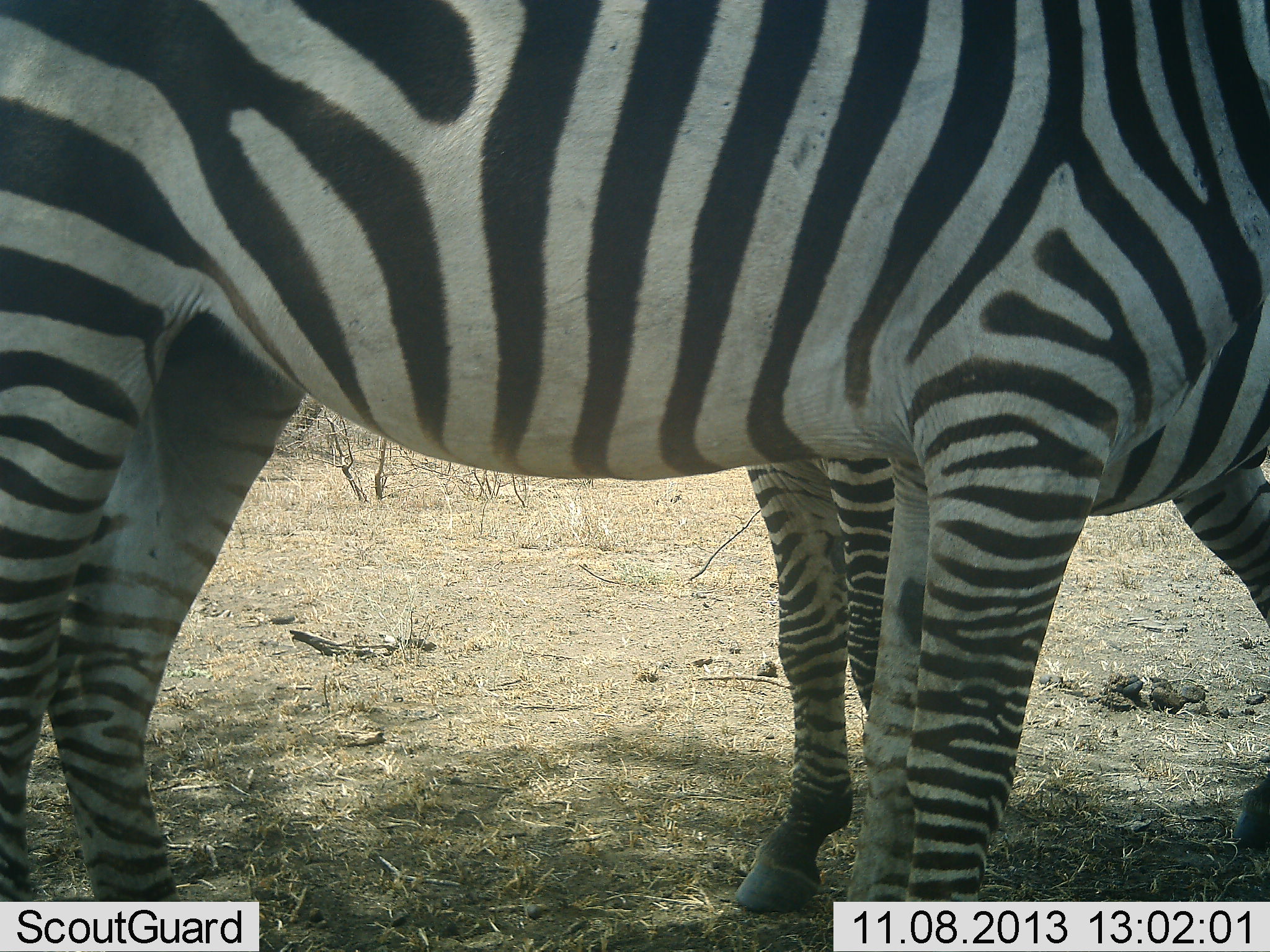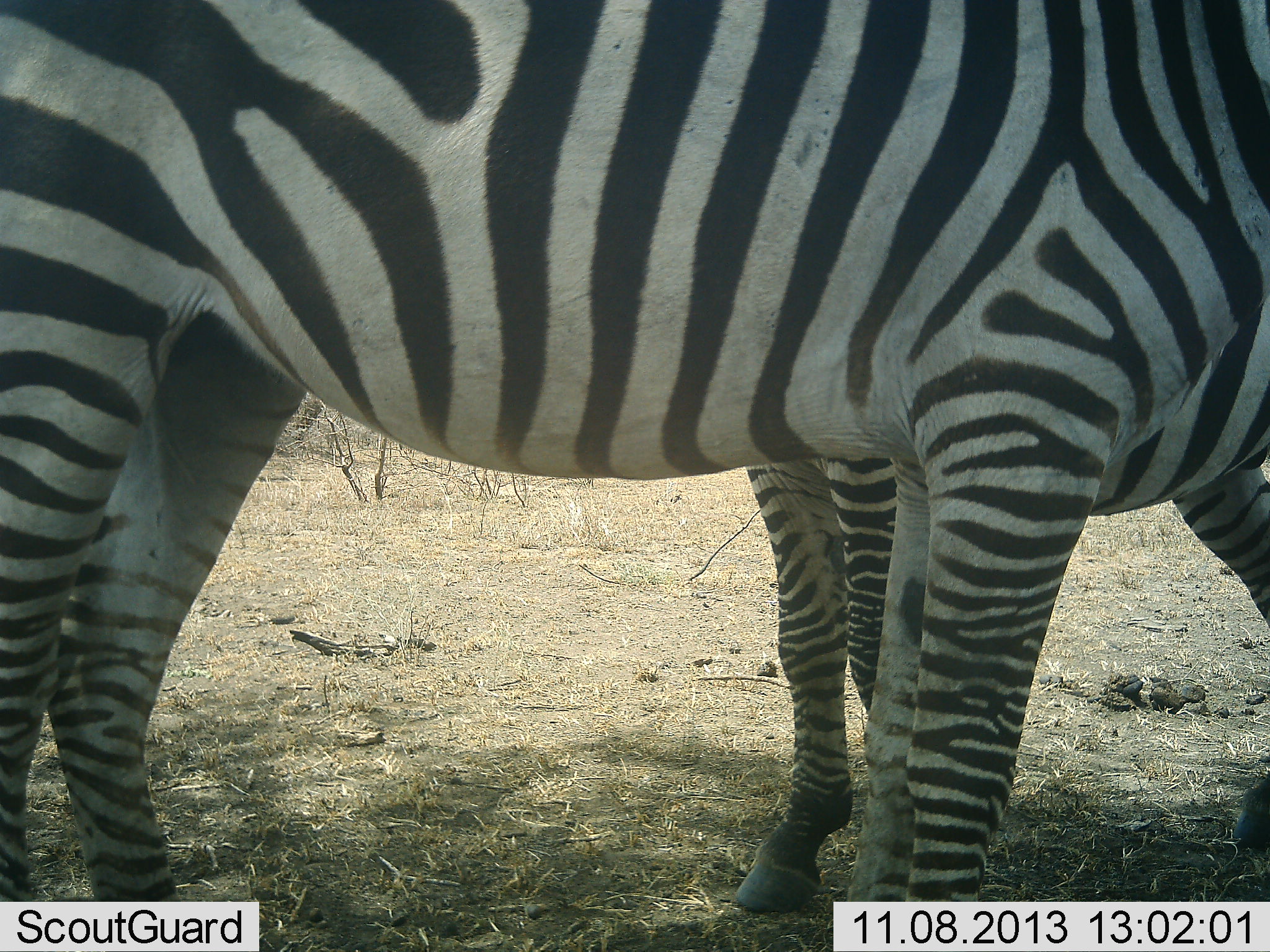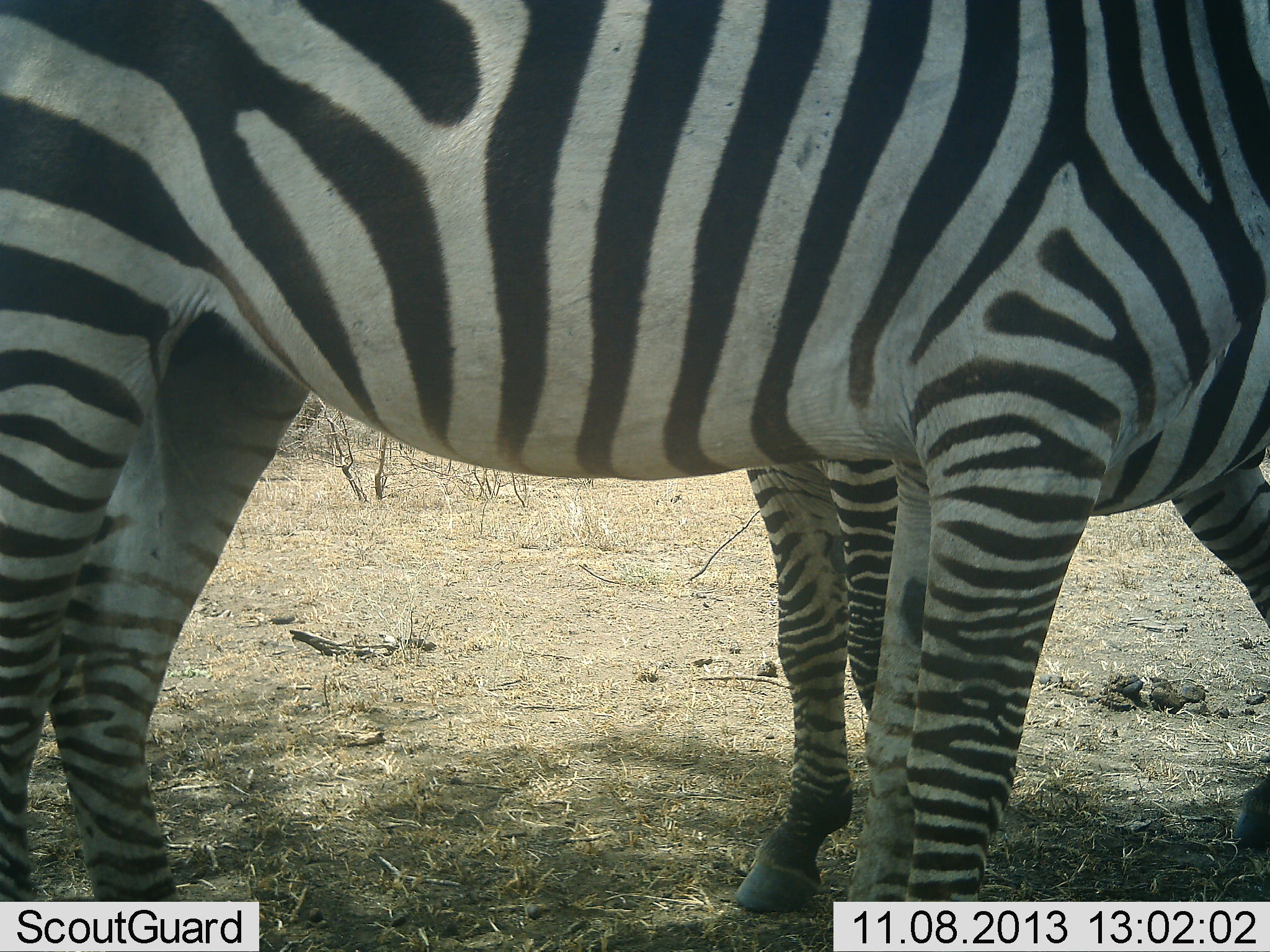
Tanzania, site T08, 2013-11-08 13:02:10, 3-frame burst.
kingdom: Animalia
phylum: Chordata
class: Mammalia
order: Perissodactyla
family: Equidae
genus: Equus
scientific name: Equus quagga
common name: plains zebra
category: zebra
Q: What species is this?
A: Zebra (plains zebra) (Equus quagga).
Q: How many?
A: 2.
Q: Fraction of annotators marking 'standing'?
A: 90%.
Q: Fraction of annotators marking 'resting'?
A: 3%.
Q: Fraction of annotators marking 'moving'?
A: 0%.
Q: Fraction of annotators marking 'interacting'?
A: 7%.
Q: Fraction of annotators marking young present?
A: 10%.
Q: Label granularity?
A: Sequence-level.